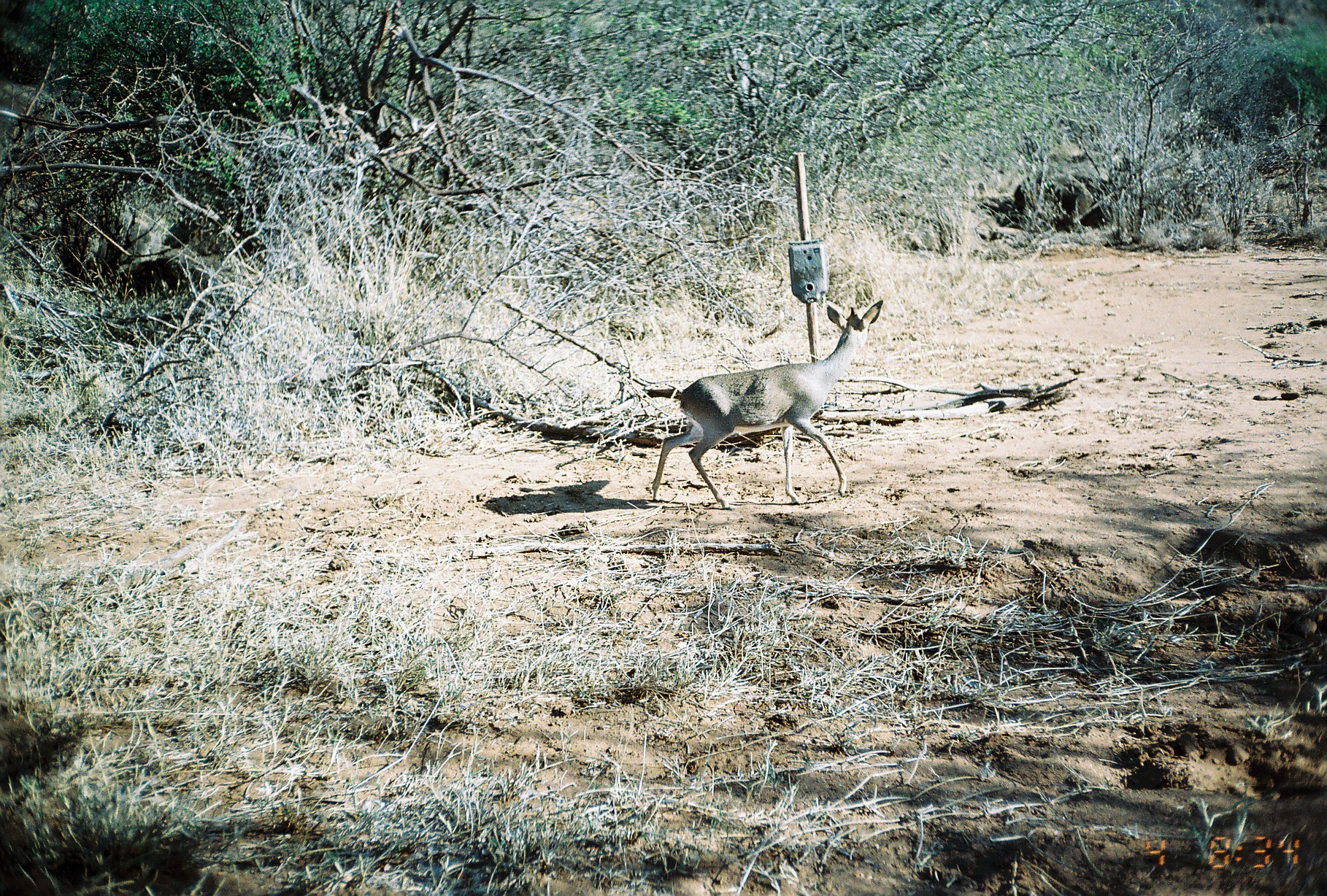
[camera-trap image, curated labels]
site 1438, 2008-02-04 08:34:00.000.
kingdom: Animalia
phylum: Chordata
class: Mammalia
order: Artiodactyla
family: Bovidae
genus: Madoqua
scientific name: Madoqua guentheri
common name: günther's dik-dik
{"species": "Madoqua guentheri (günther's dik-dik)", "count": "1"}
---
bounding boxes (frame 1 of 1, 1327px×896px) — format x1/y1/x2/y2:
madoqua guentheri: 650/298/883/510